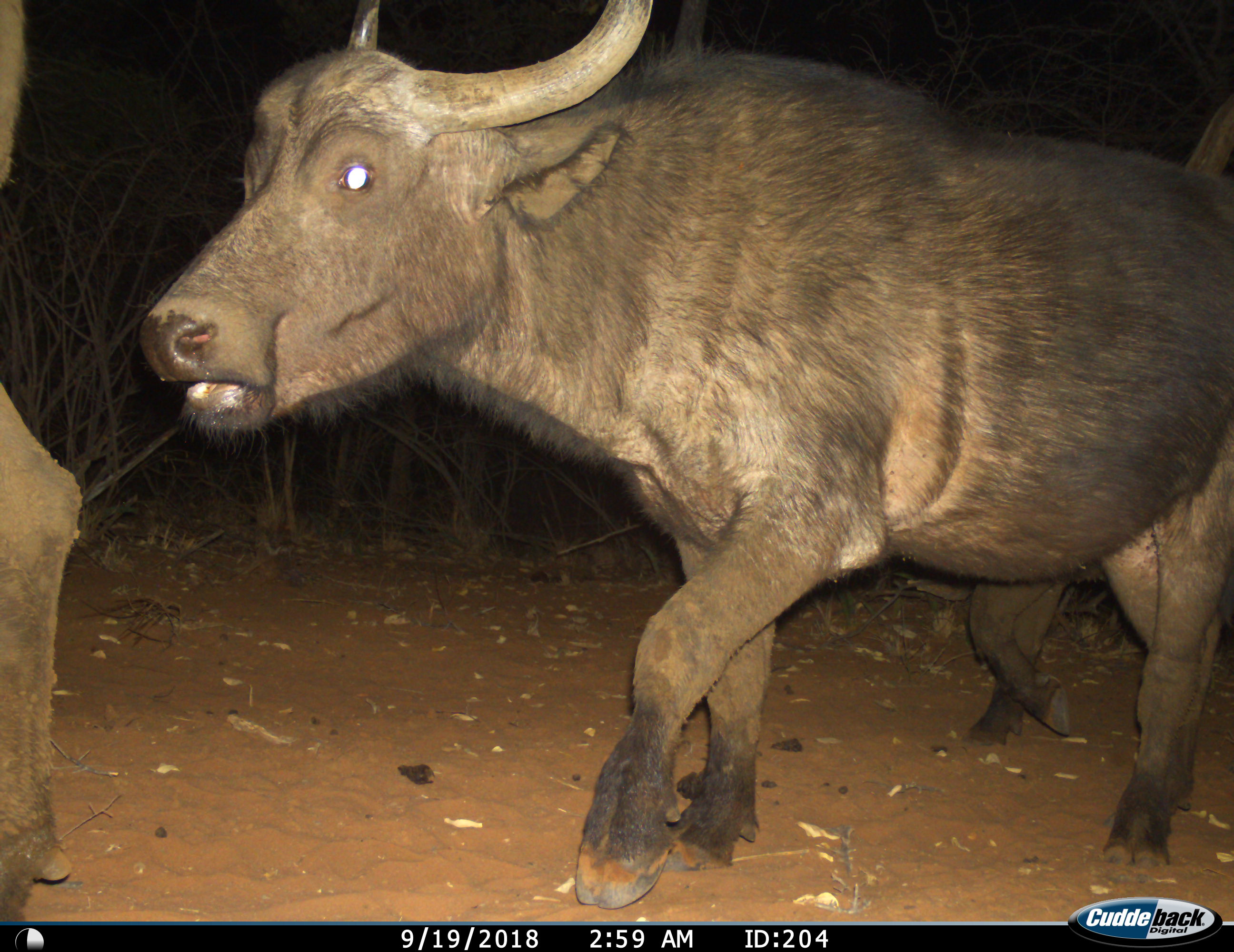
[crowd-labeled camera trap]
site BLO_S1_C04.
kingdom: Animalia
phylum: Chordata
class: Mammalia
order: Artiodactyla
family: Bovidae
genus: Syncerus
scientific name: Syncerus caffer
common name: african buffalo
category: buffalo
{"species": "buffalo (african buffalo) (Syncerus caffer)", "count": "3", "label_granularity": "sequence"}